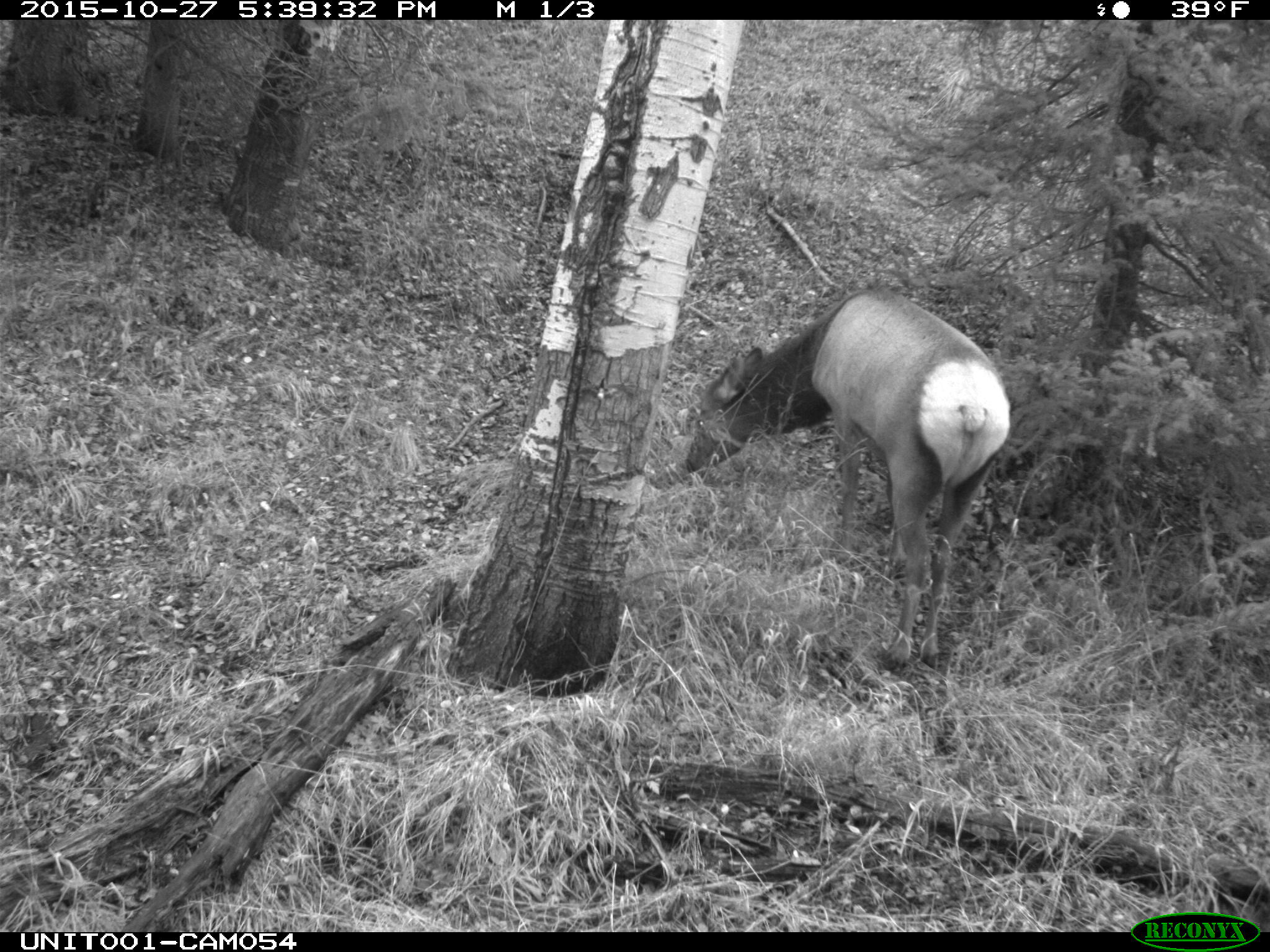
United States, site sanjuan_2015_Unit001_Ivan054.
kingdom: Animalia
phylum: Chordata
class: Mammalia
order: Artiodactyla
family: Cervidae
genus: Cervus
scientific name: Cervus elaphus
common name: red deer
Cervus elaphus (red deer).